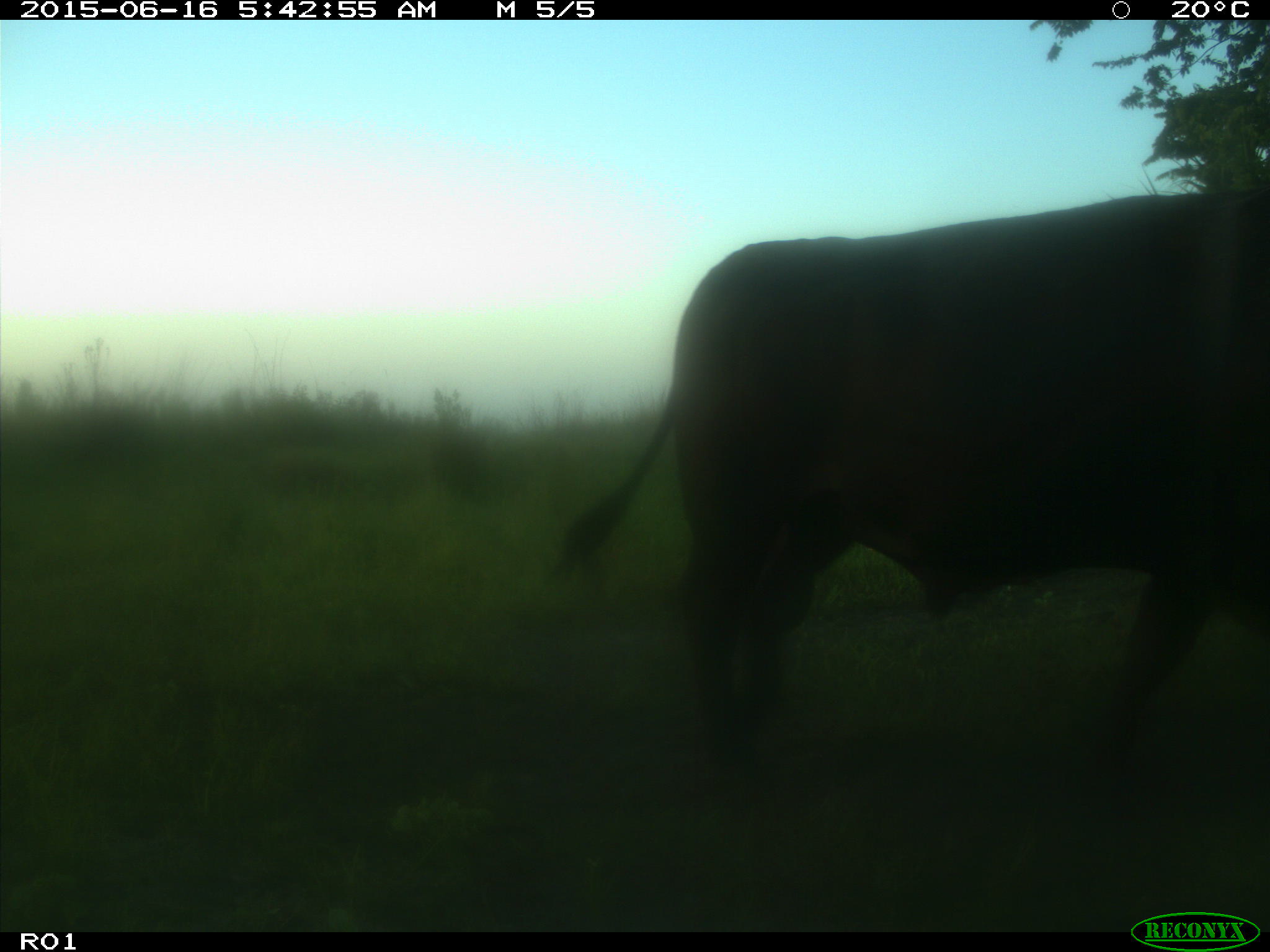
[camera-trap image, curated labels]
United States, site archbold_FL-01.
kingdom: Animalia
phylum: Chordata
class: Mammalia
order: Artiodactyla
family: Bovidae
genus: Bos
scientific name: Bos taurus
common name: domestic cow